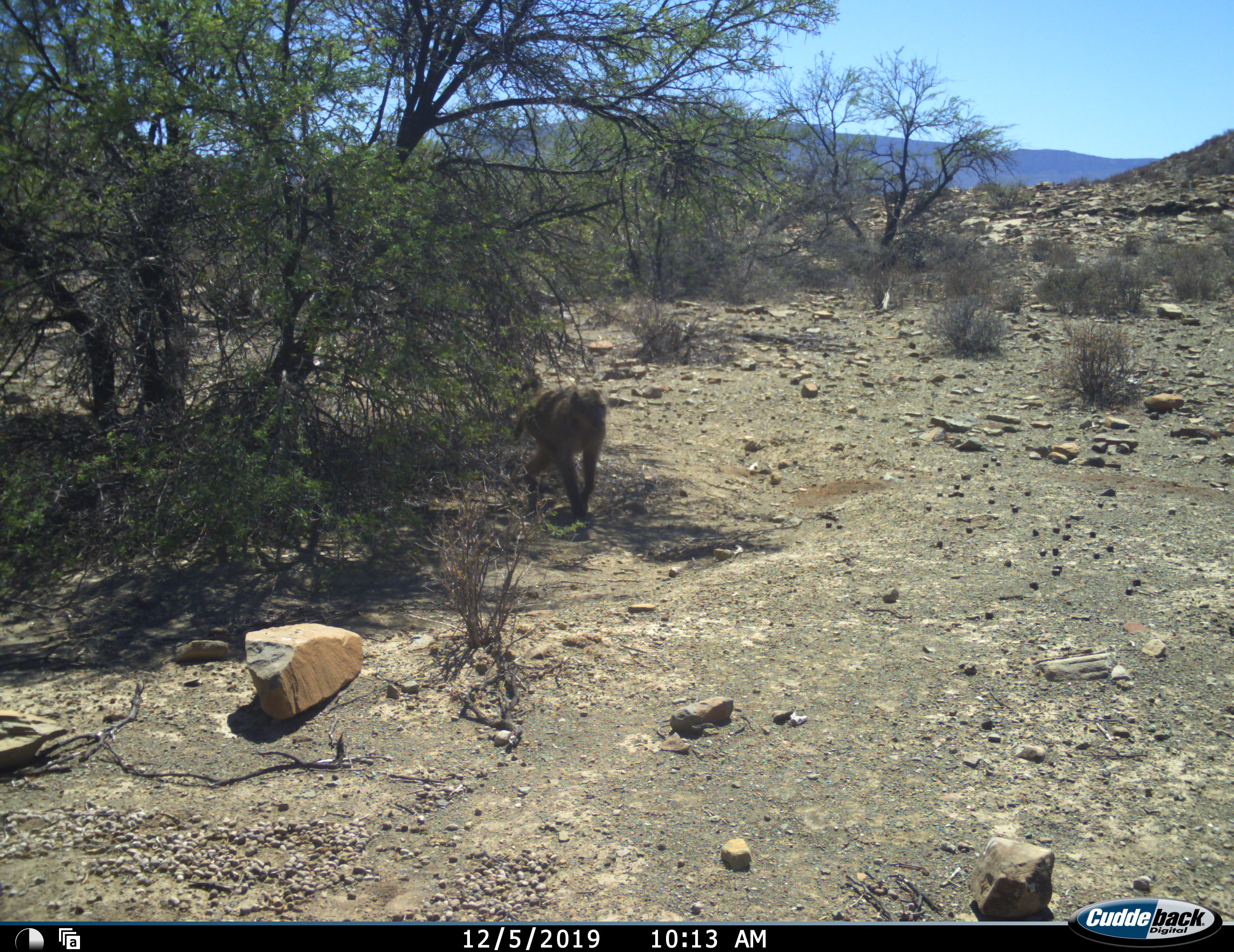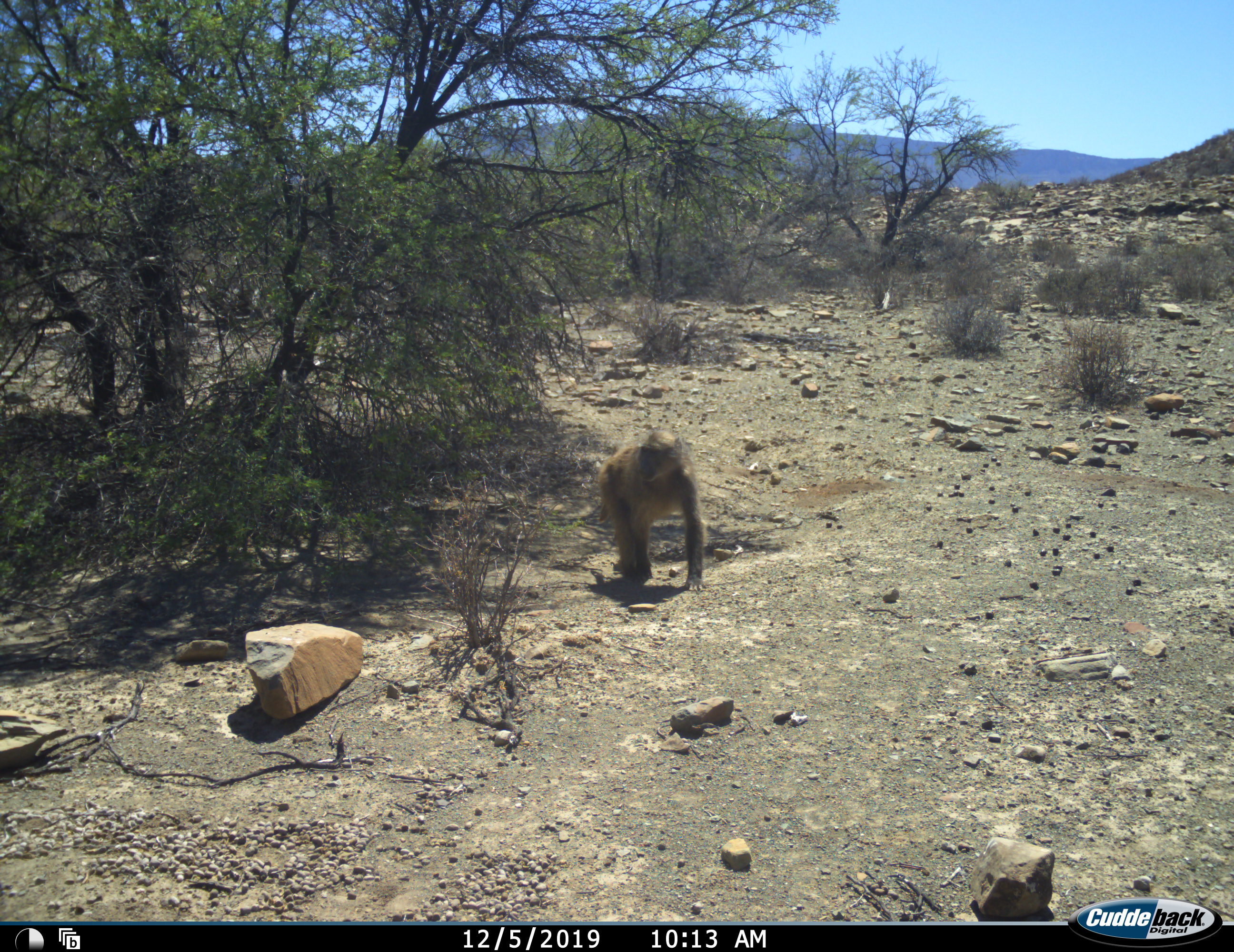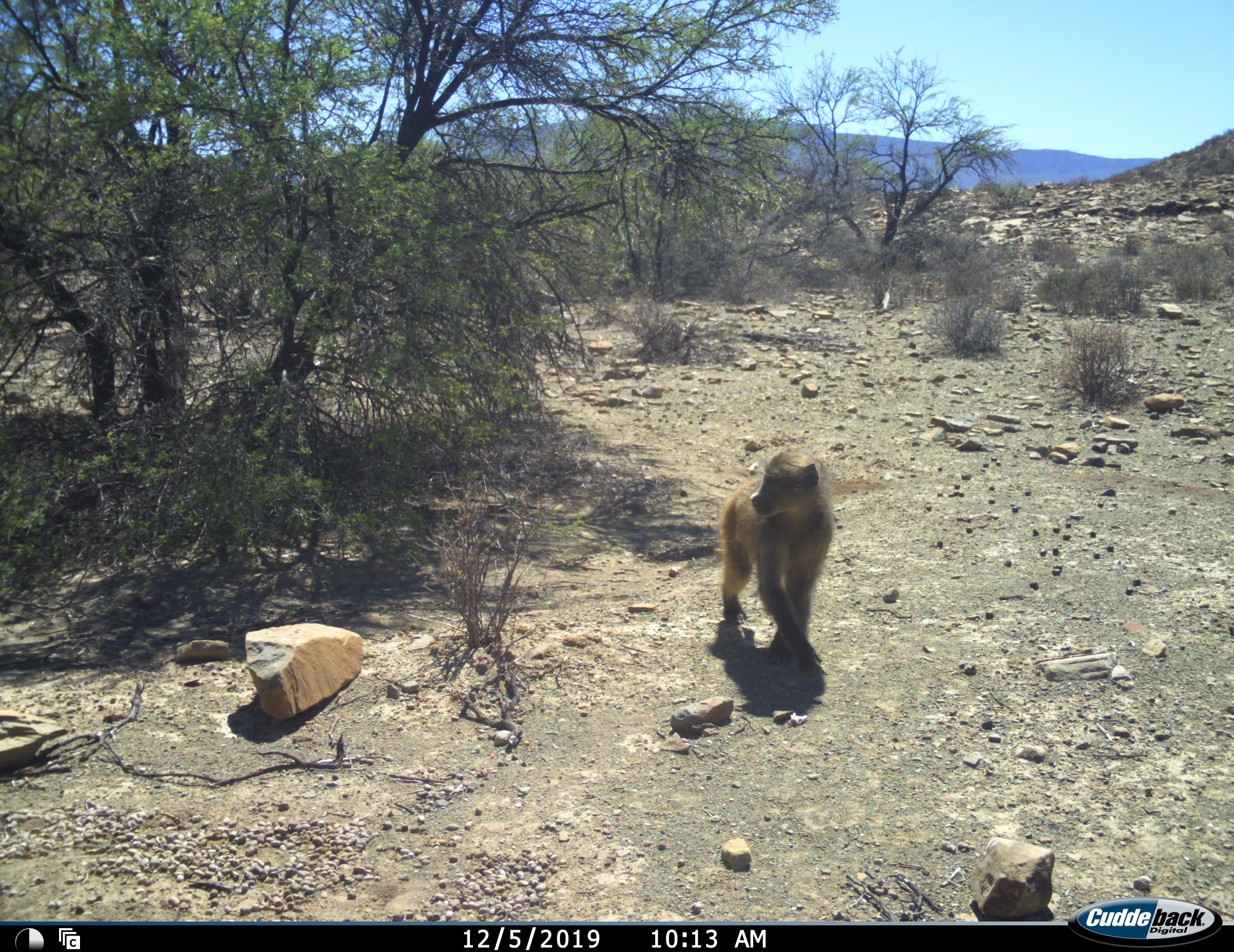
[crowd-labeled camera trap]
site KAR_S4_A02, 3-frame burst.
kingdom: Animalia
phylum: Chordata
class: Mammalia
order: Primates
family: Cercopithecidae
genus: Papio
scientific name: Papio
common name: baboon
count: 1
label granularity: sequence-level